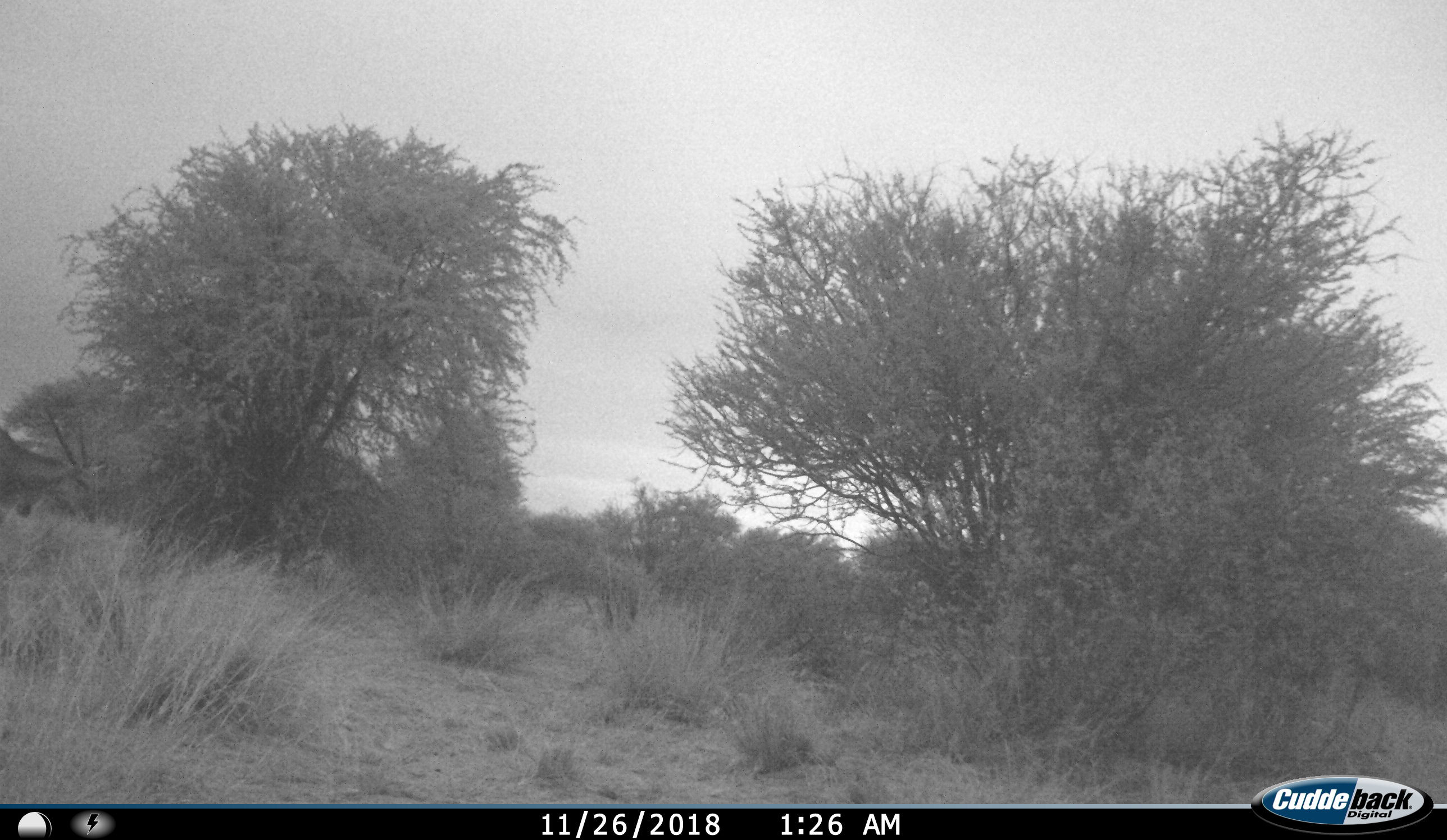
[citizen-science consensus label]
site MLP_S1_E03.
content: unidentified animal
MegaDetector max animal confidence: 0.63